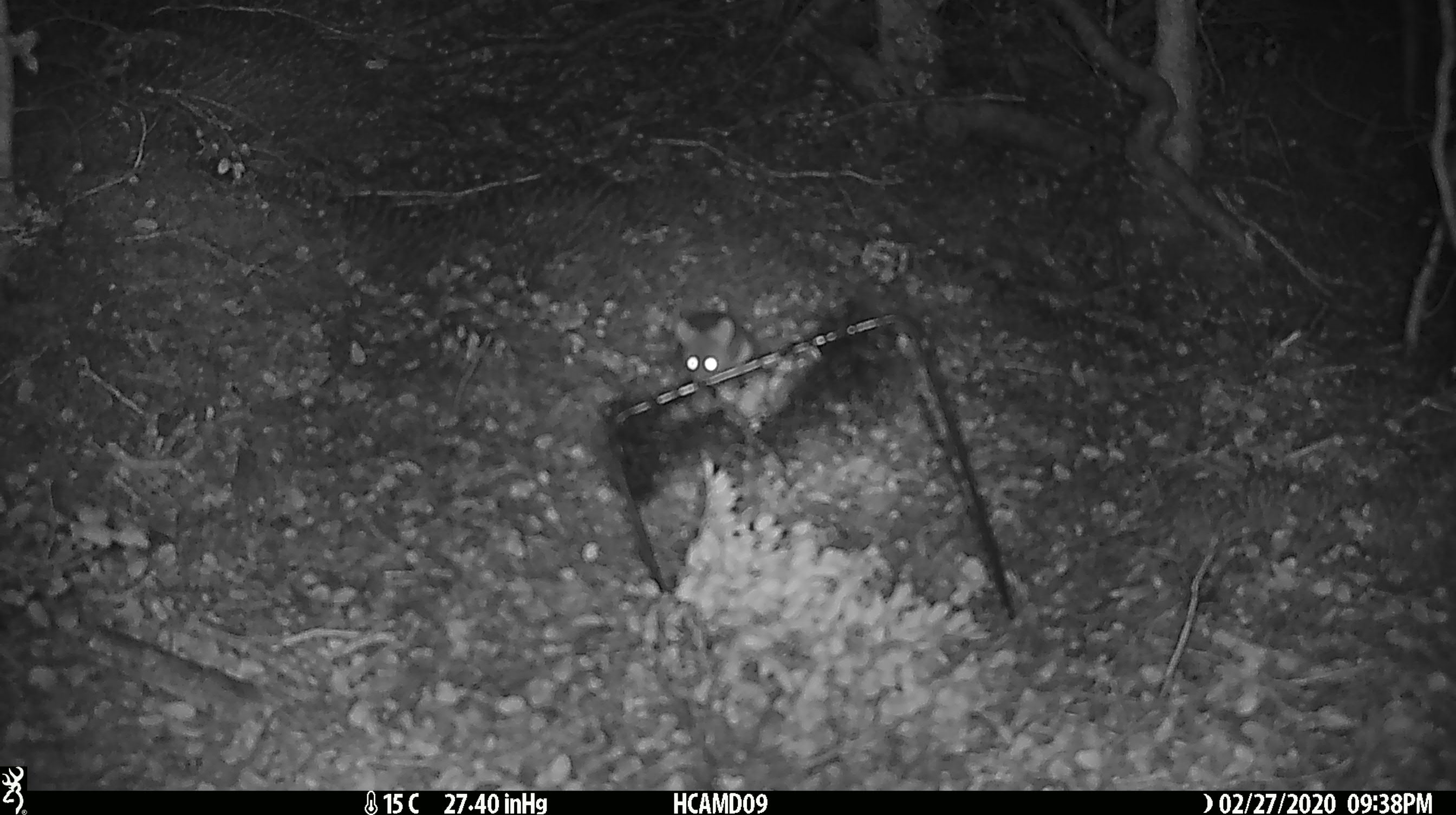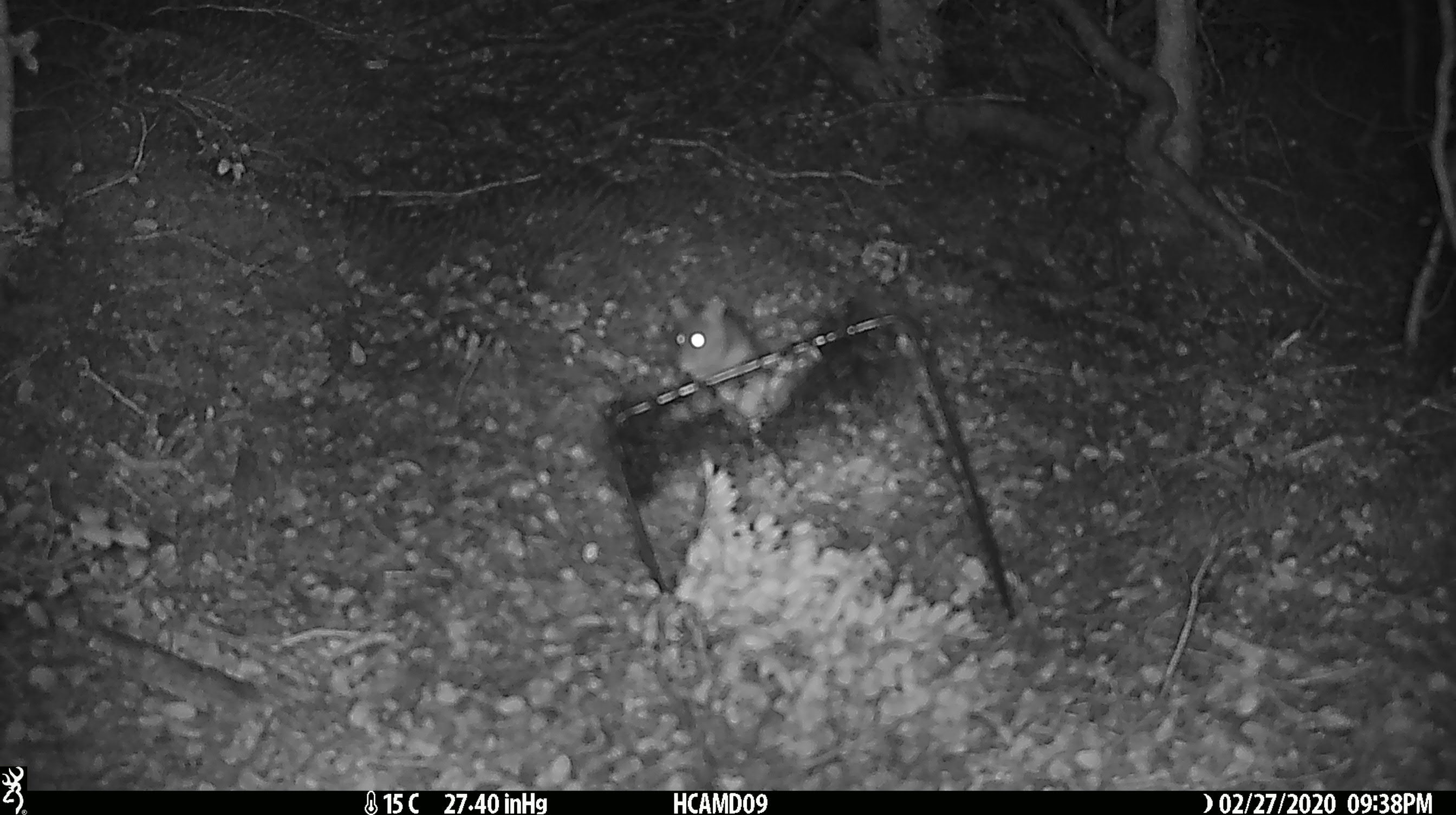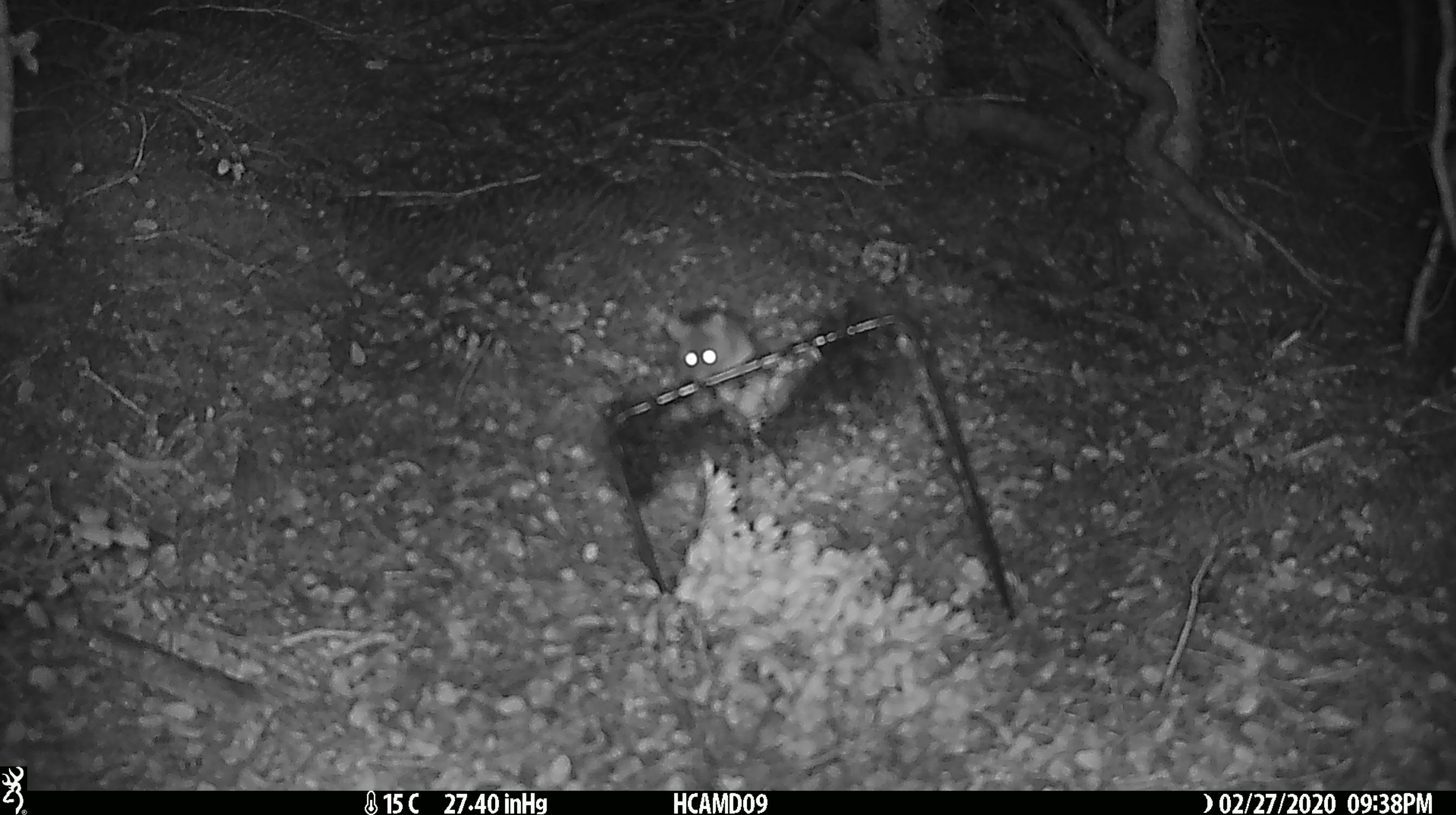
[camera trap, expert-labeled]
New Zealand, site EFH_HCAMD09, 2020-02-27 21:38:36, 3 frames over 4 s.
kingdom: Animalia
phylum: Chordata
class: Mammalia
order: Rodentia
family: Muridae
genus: Mus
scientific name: Mus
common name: mouse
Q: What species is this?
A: Mouse (Mus).